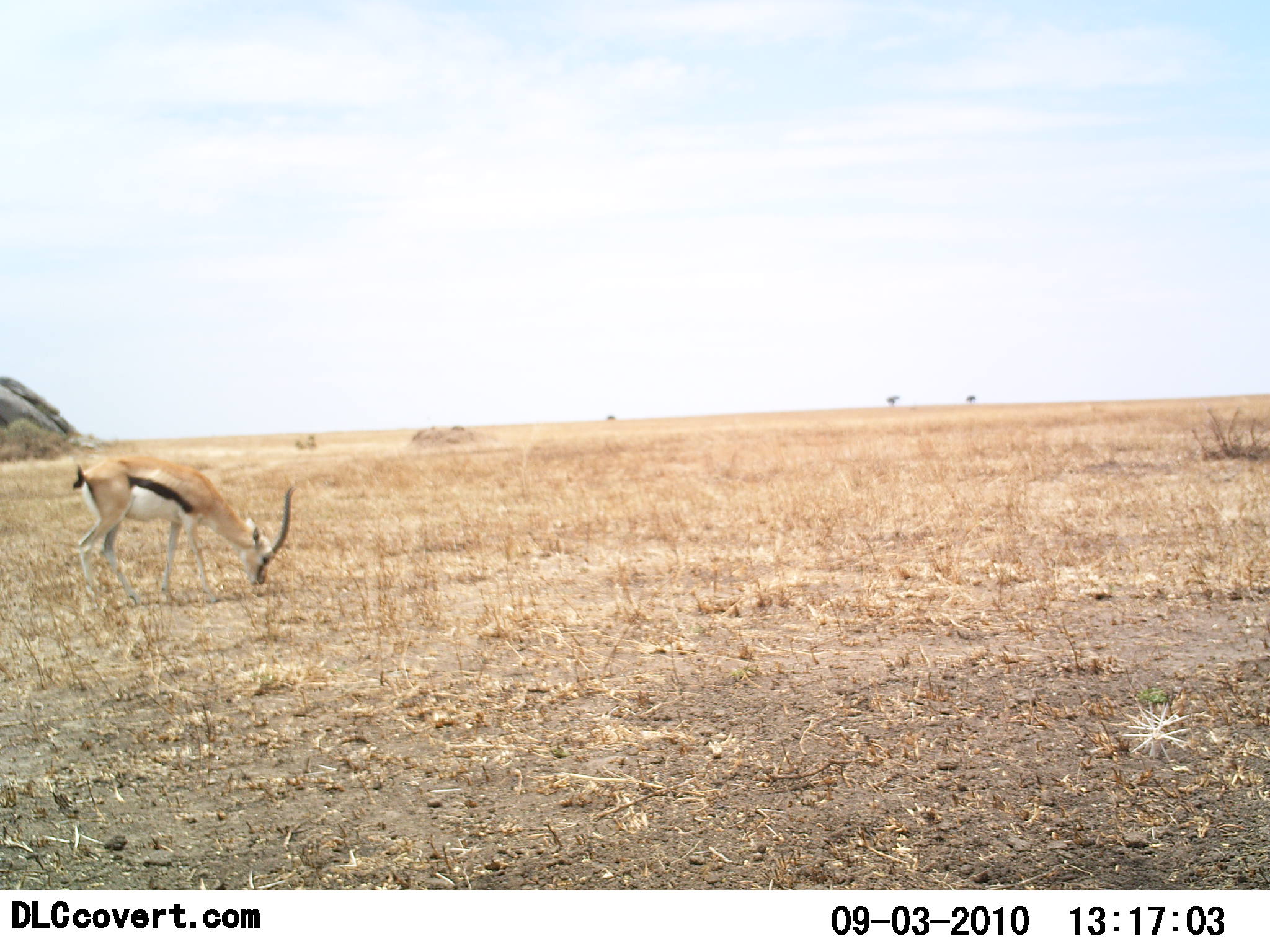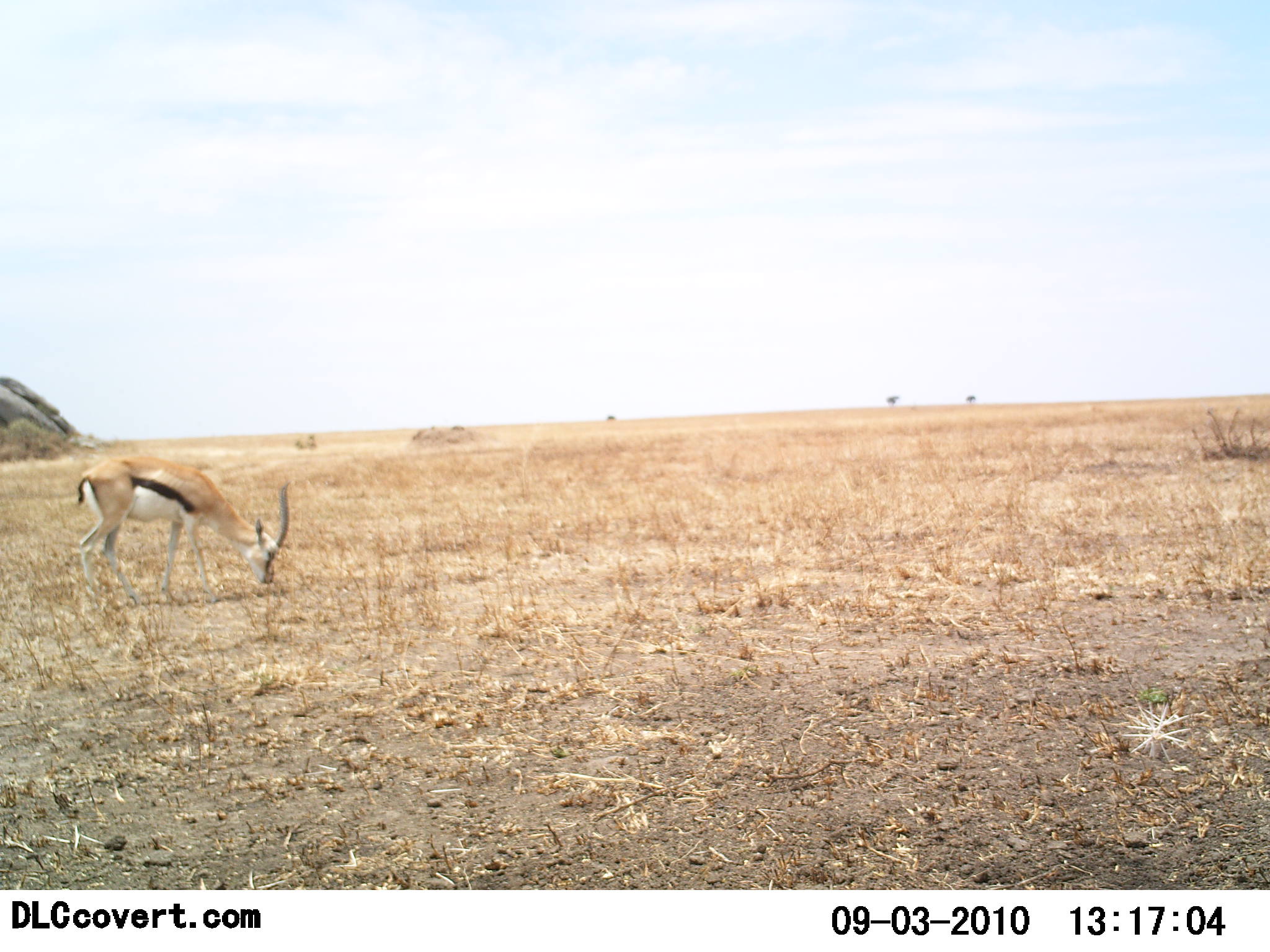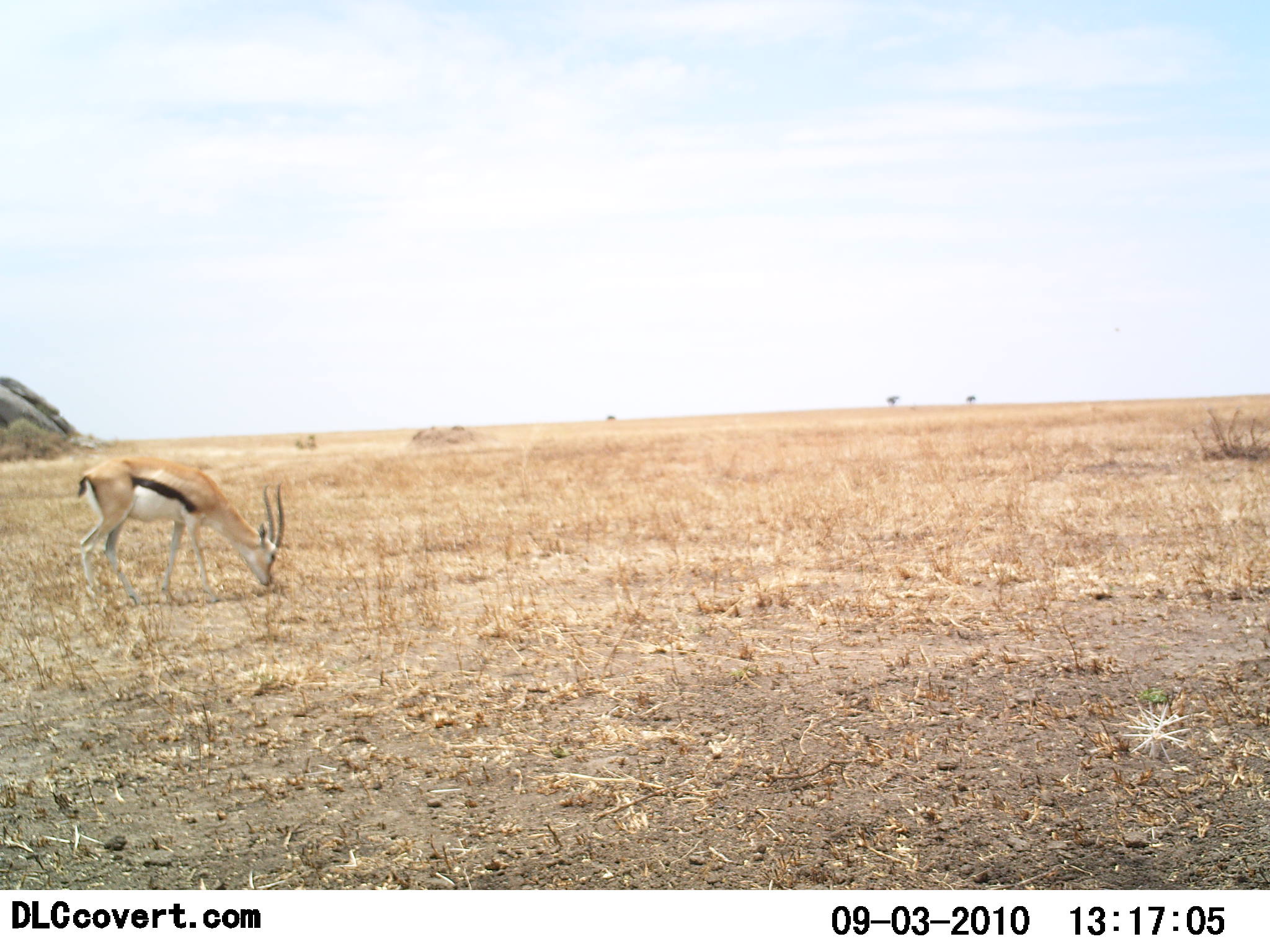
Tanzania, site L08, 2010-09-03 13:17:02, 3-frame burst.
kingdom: Animalia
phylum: Chordata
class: Mammalia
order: Artiodactyla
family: Bovidae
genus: Eudorcas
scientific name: Eudorcas thomsonii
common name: thomson's gazelle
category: gazellethomsons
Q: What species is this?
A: Gazellethomsons (thomson's gazelle) (Eudorcas thomsonii).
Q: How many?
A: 1.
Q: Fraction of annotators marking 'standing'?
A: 38%.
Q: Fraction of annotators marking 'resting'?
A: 0%.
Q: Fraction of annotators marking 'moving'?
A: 0%.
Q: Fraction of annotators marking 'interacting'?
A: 0%.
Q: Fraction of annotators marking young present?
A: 0%.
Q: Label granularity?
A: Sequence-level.